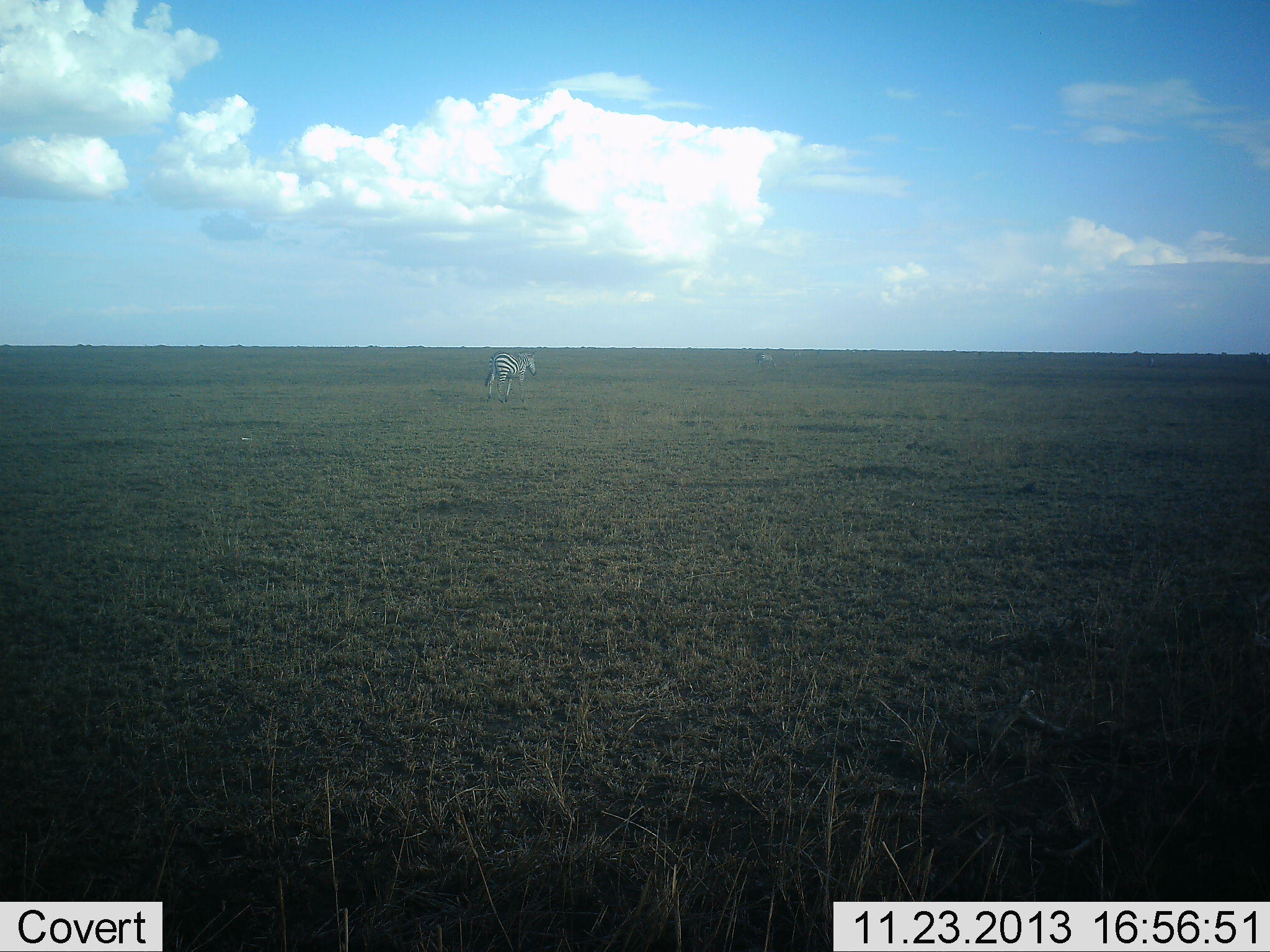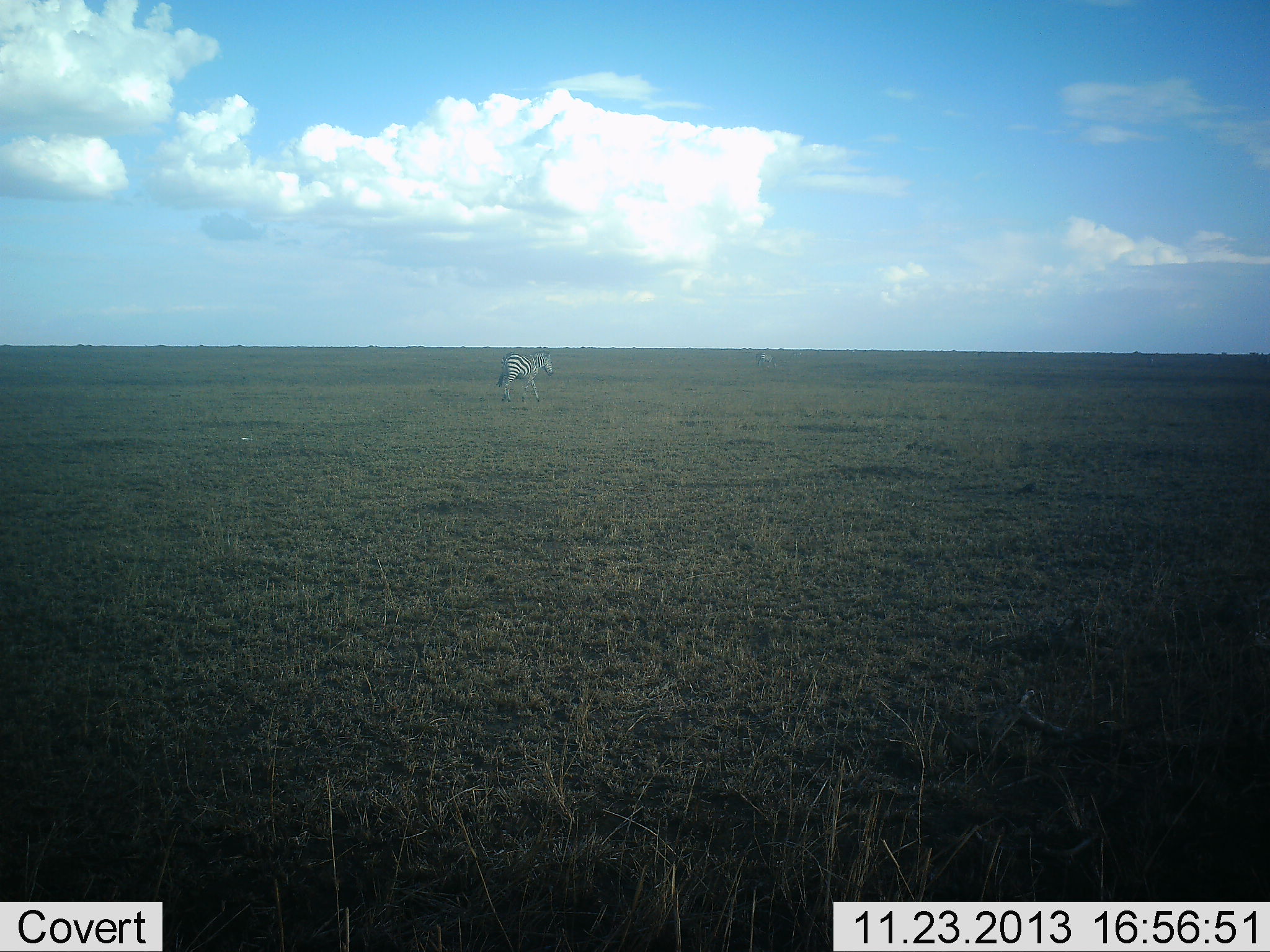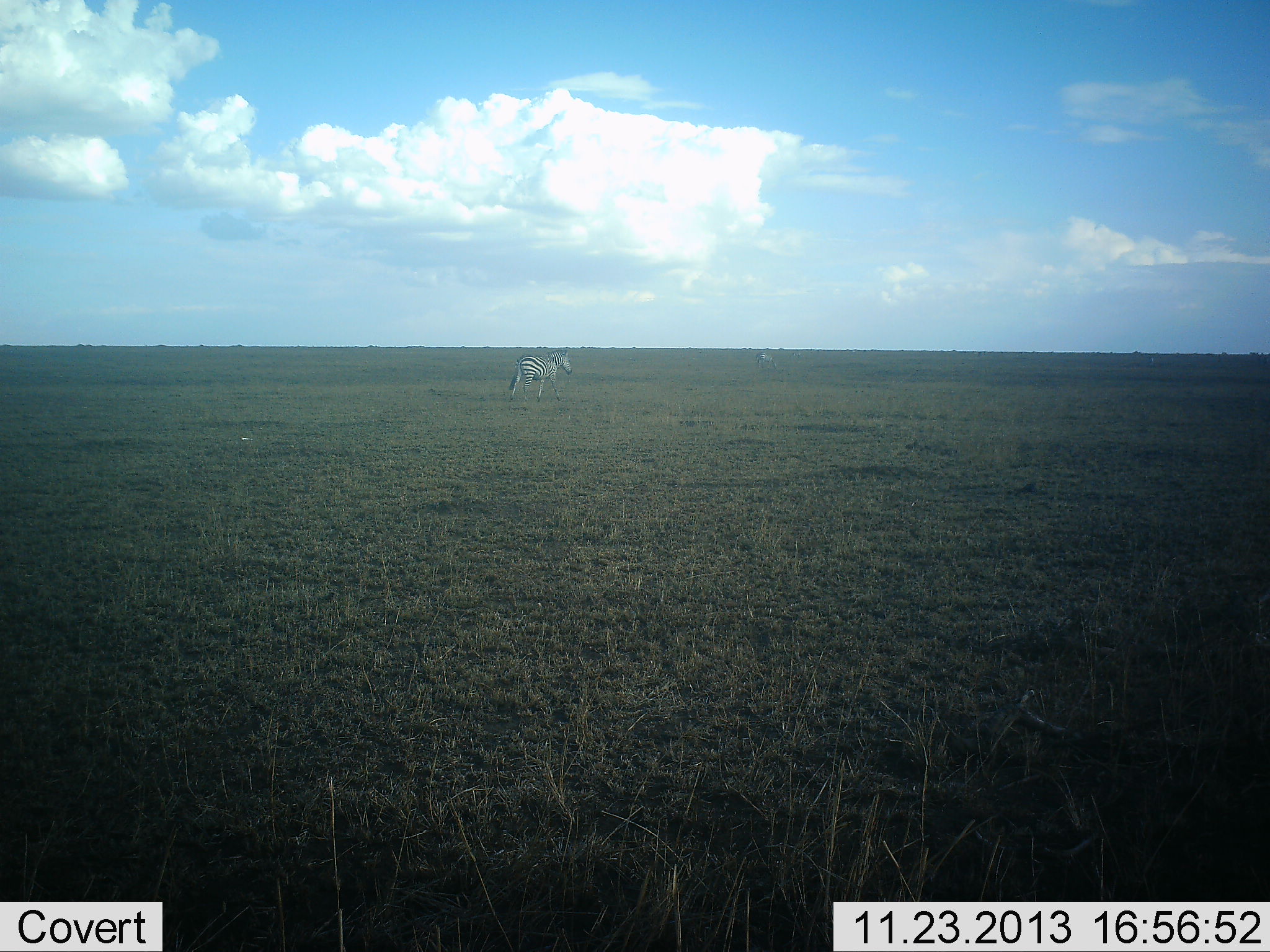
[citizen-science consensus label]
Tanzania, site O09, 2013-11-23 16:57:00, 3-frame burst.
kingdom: Animalia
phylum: Chordata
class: Mammalia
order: Perissodactyla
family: Equidae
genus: Equus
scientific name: Equus quagga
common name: plains zebra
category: zebra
Zebra (plains zebra) (Equus quagga), count 1. Behavior (volunteer vote fractions): standing 0%, resting 0%, moving 100%, interacting 0%. Young present (vote fraction): 0%. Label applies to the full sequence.